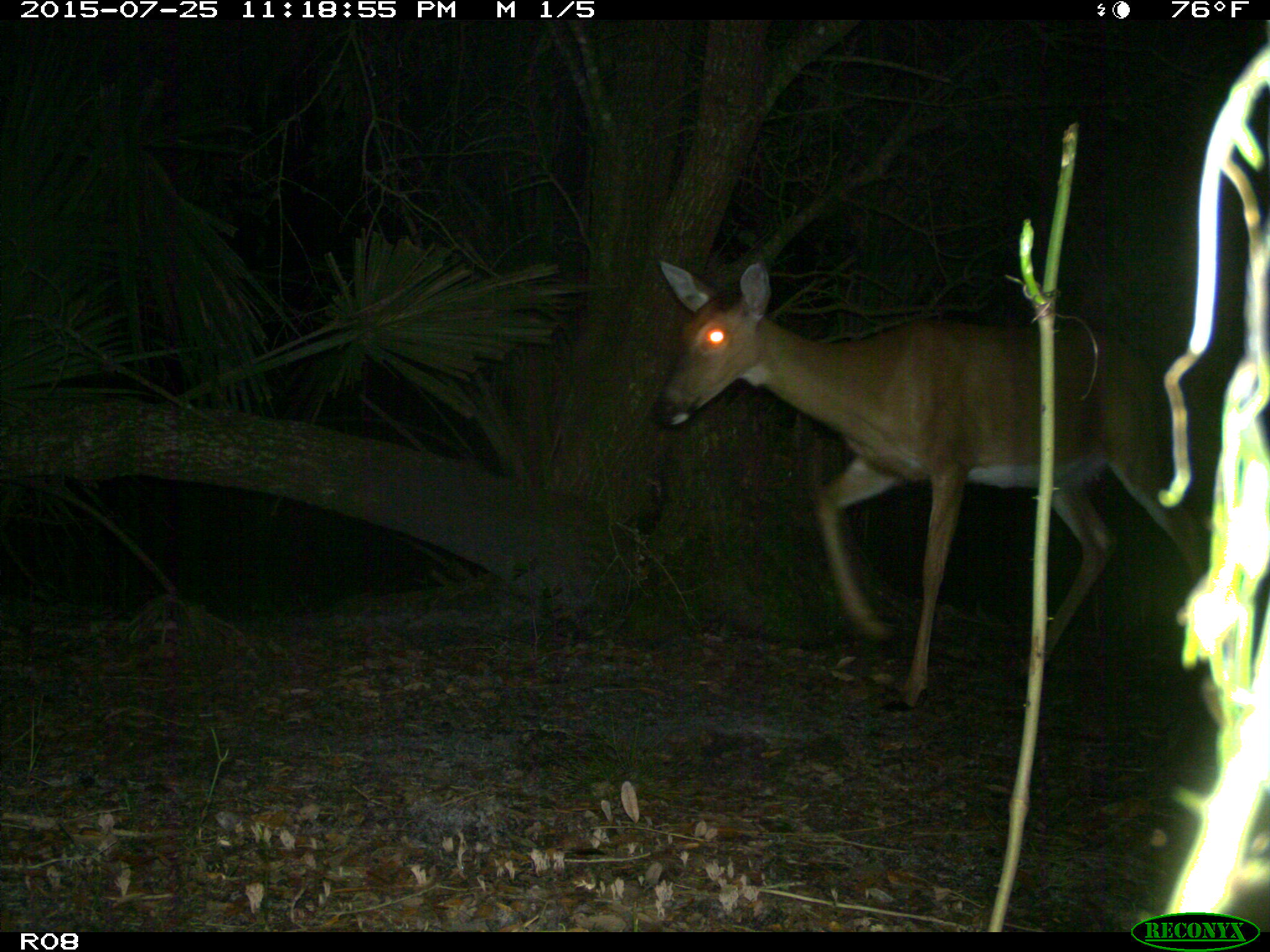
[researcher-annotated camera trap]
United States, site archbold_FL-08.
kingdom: Animalia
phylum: Chordata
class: Mammalia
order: Artiodactyla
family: Cervidae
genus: Odocoileus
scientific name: Odocoileus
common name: deer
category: unidentified deer